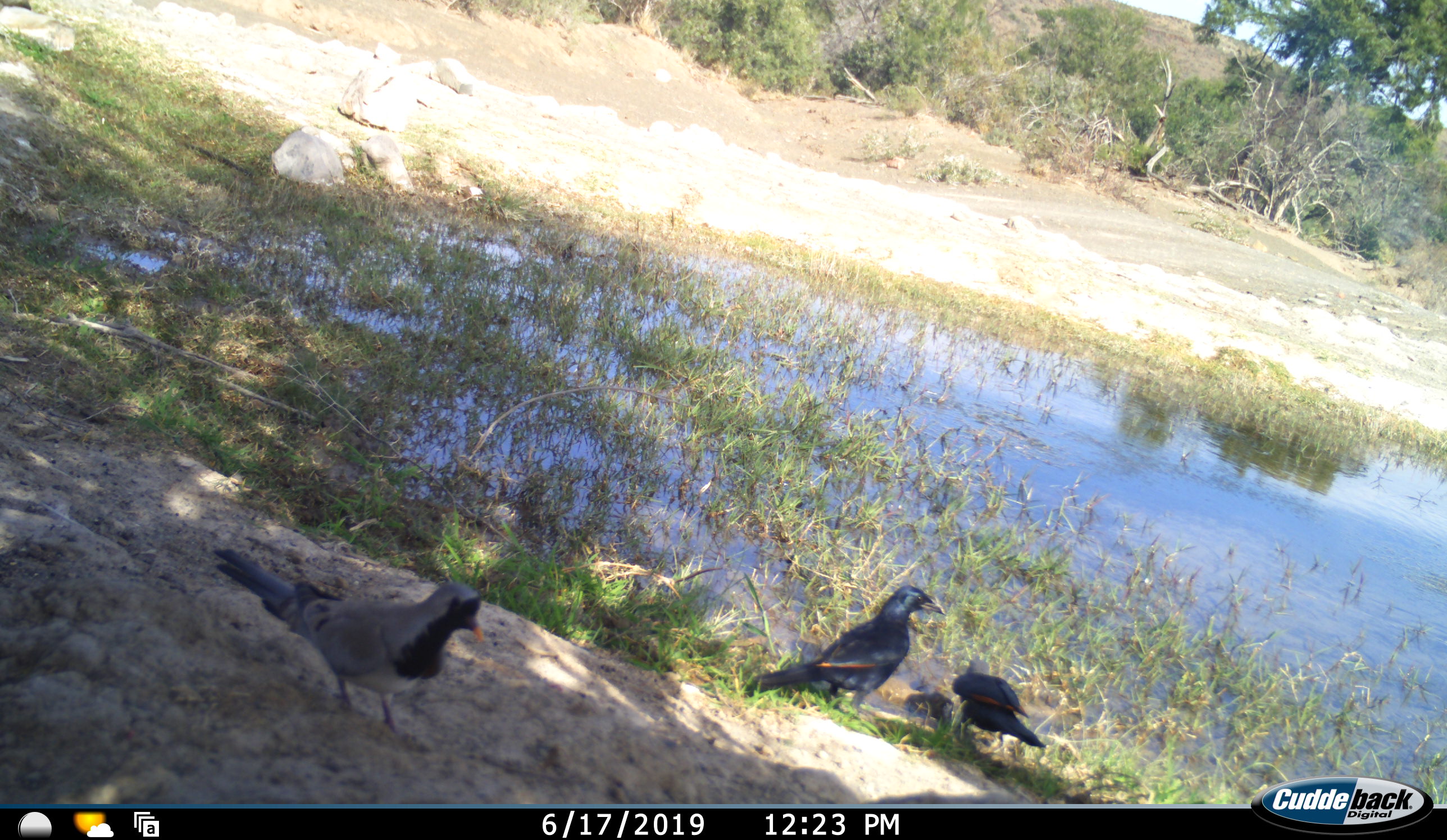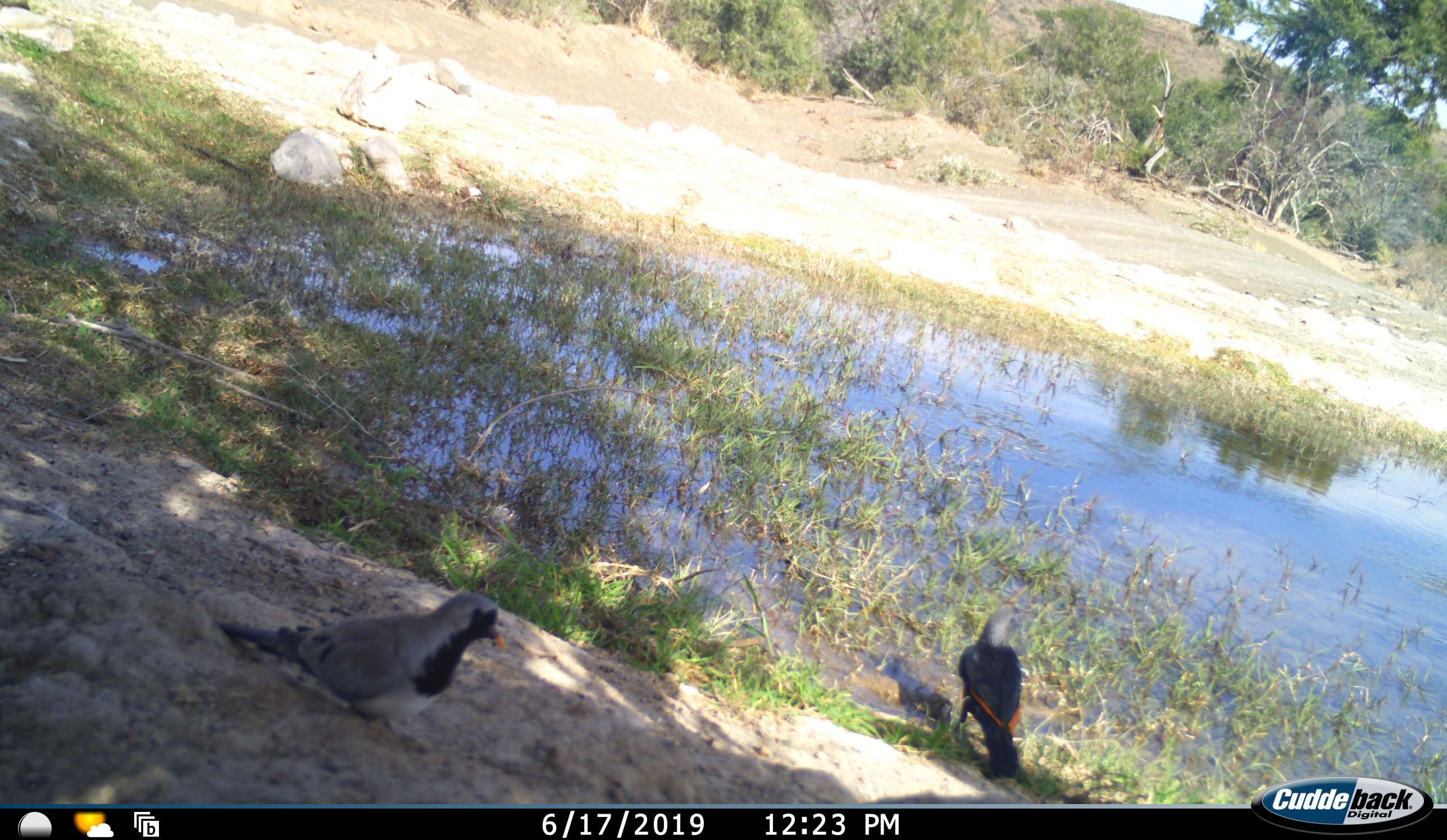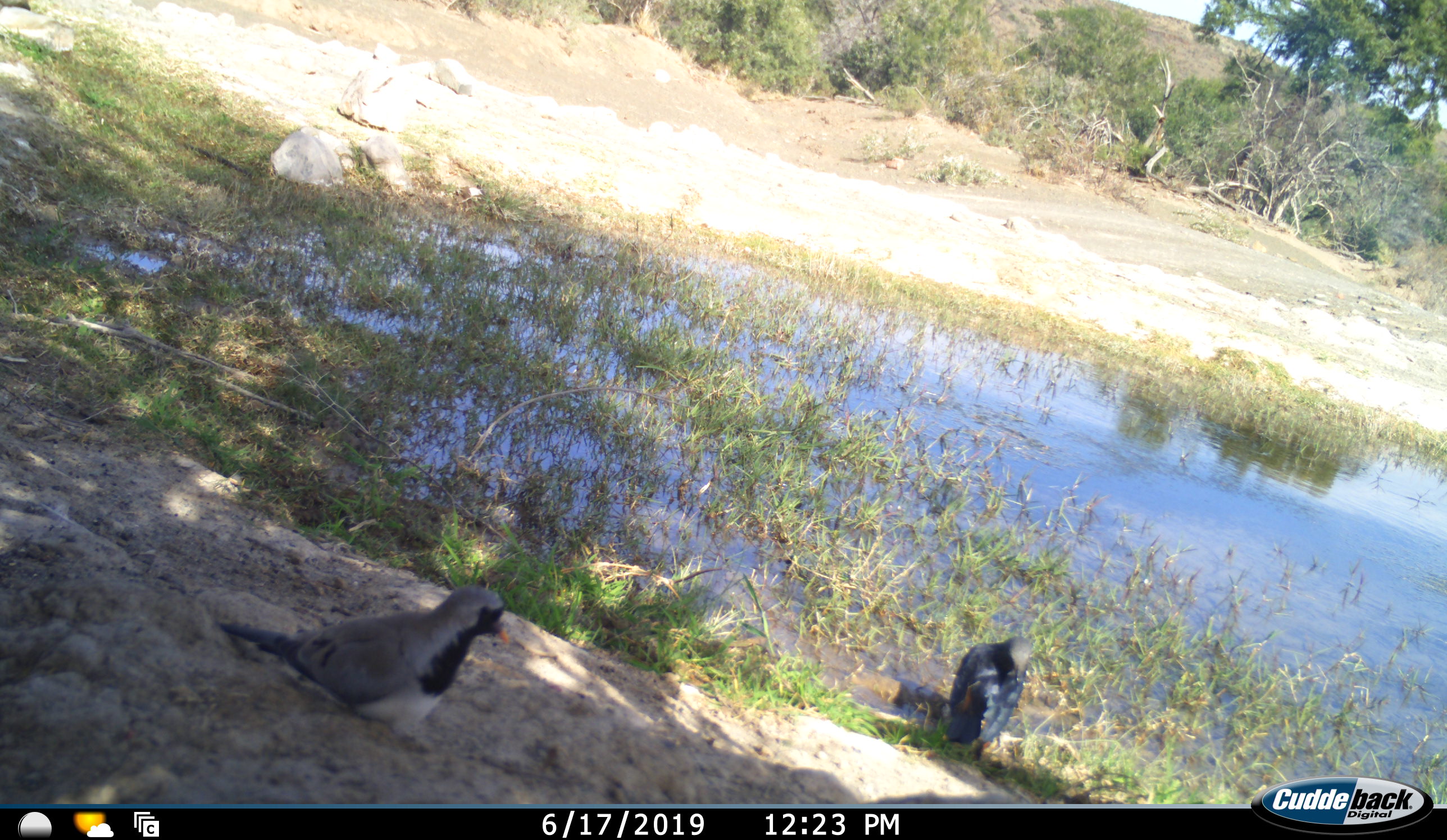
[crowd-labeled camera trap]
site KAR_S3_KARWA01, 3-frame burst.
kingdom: Animalia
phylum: Chordata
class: Aves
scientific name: Aves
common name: bird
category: birdother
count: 3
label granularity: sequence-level